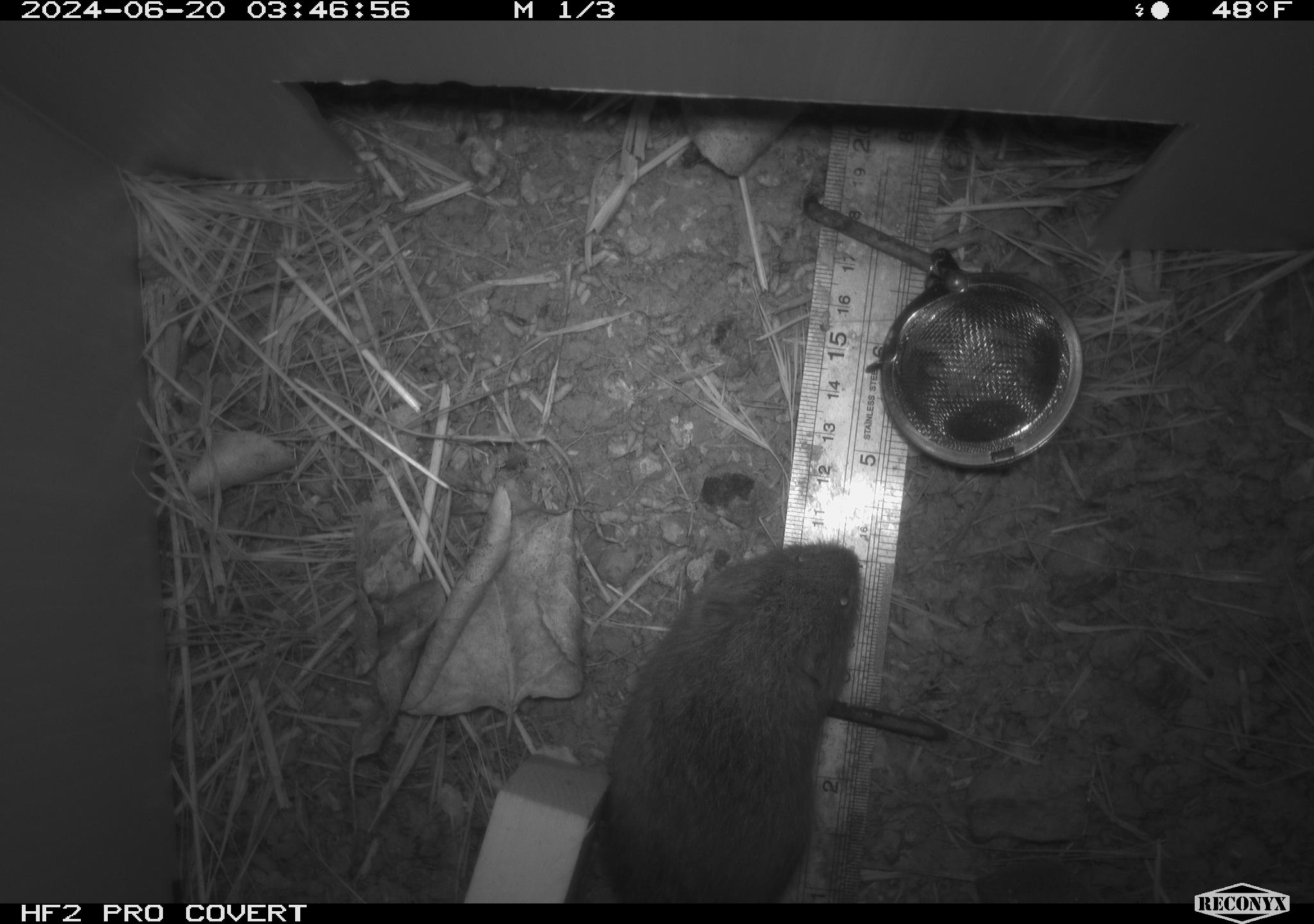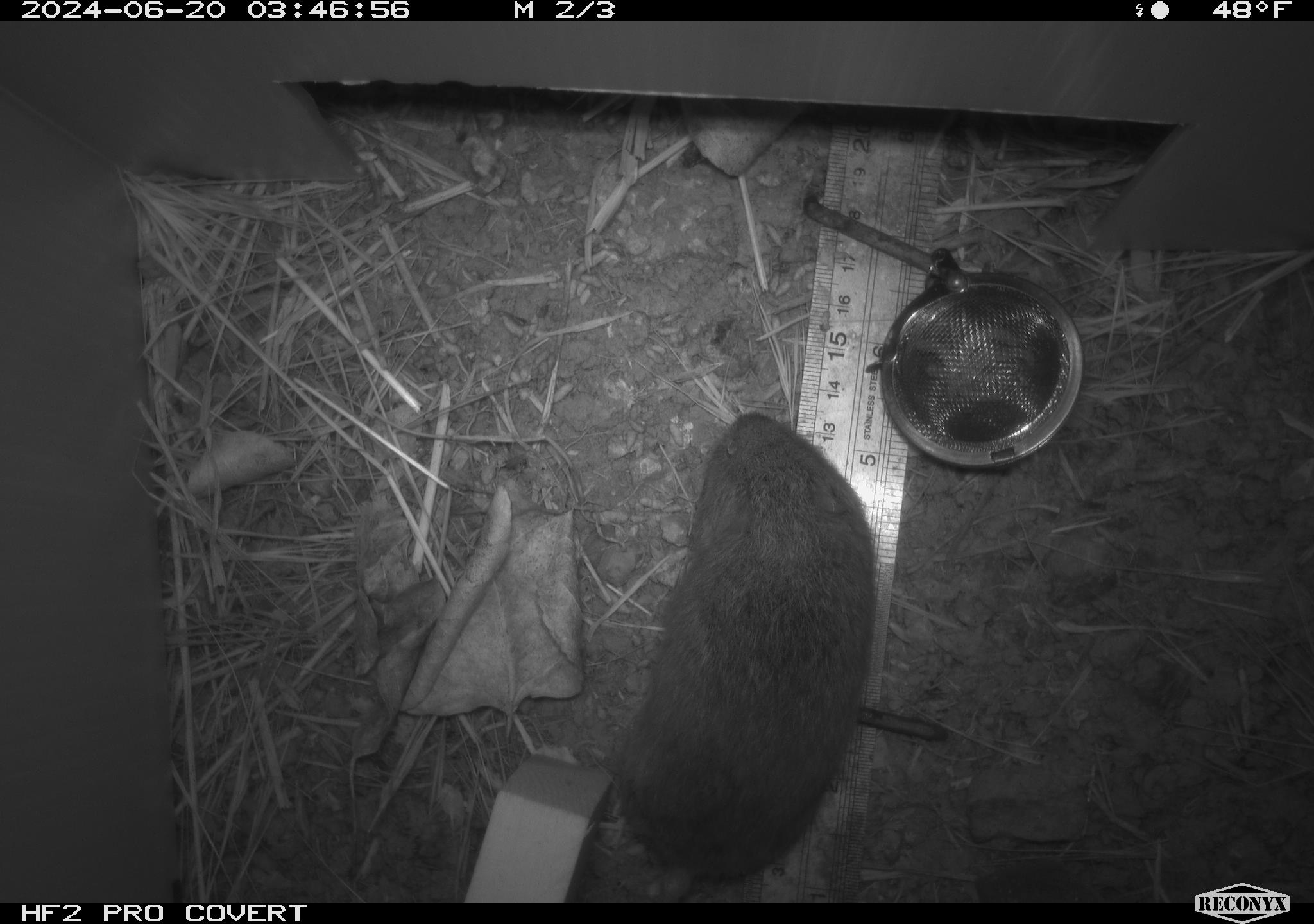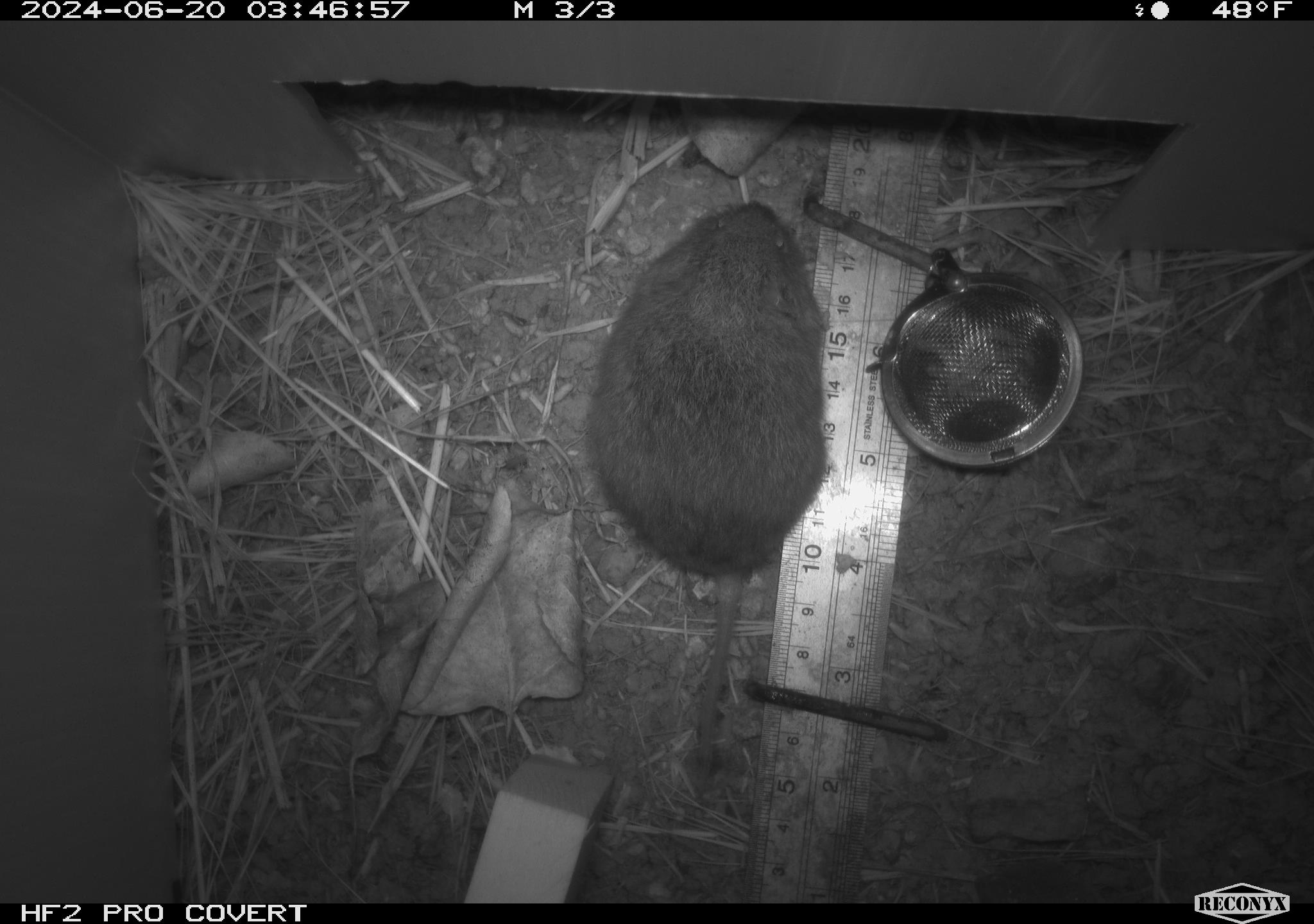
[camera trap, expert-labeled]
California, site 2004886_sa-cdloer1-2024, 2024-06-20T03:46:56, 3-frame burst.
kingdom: Animalia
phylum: Chordata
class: Mammalia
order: Rodentia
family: Cricetidae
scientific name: Arvicolinae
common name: voles, lemmings, and muskrats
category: arvicolinae subfamily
Arvicolinae subfamily (voles, lemmings, and muskrats) (Arvicolinae).